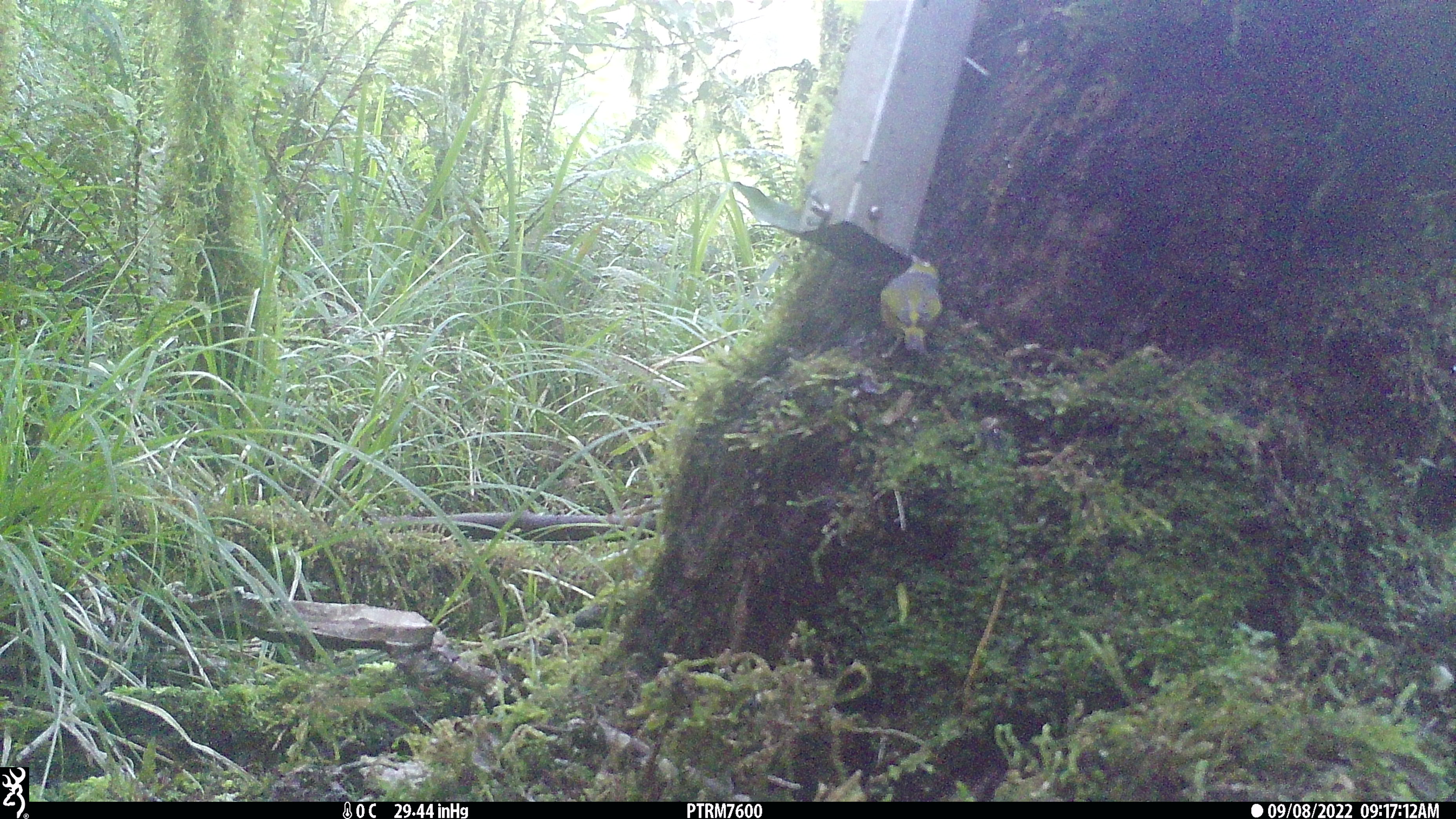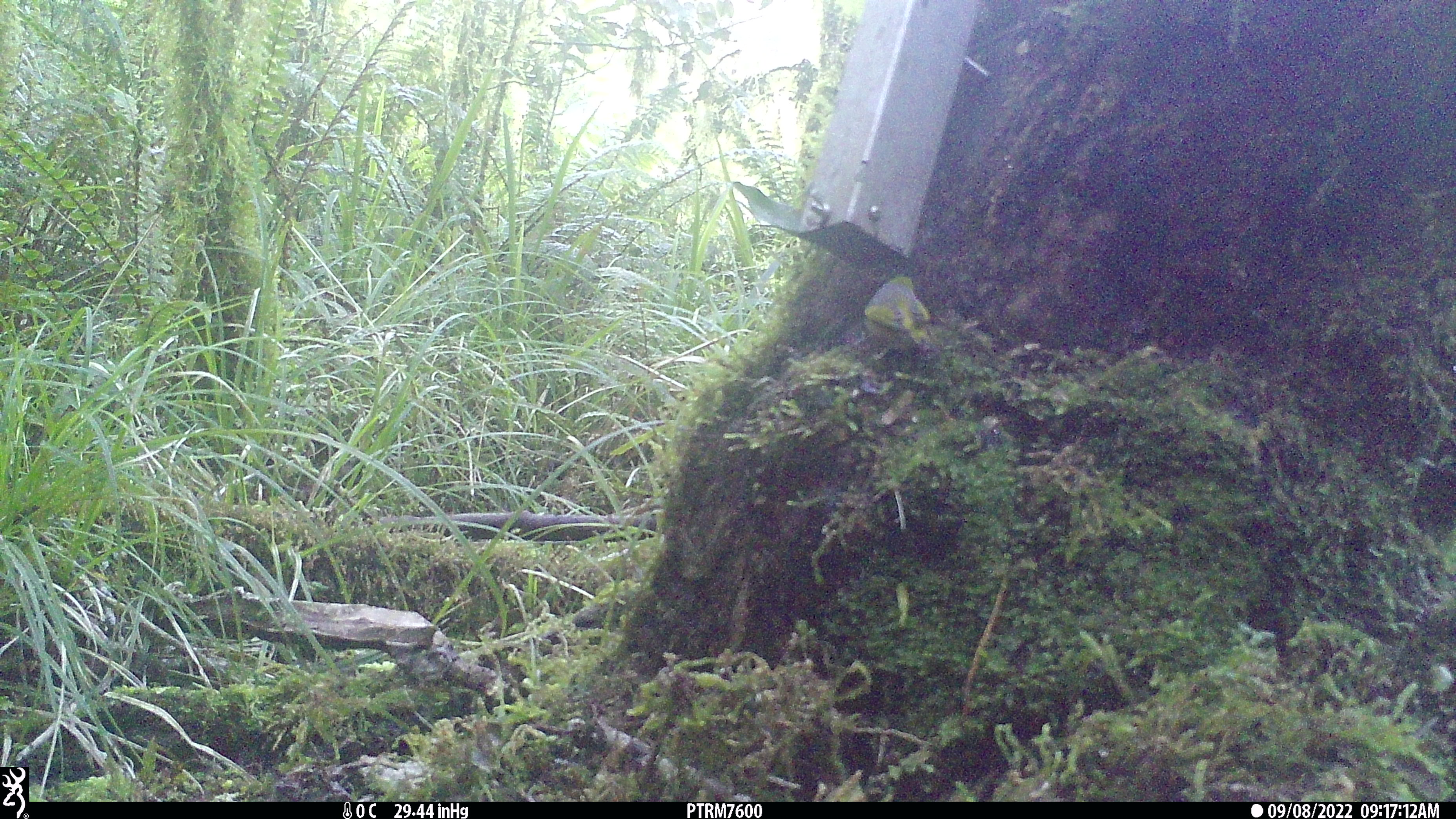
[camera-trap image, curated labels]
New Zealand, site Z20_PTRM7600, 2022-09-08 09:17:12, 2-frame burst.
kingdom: Animalia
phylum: Chordata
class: Aves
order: Passeriformes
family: Zosteropidae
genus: Zosterops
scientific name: Zosterops lateralis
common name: silvereye